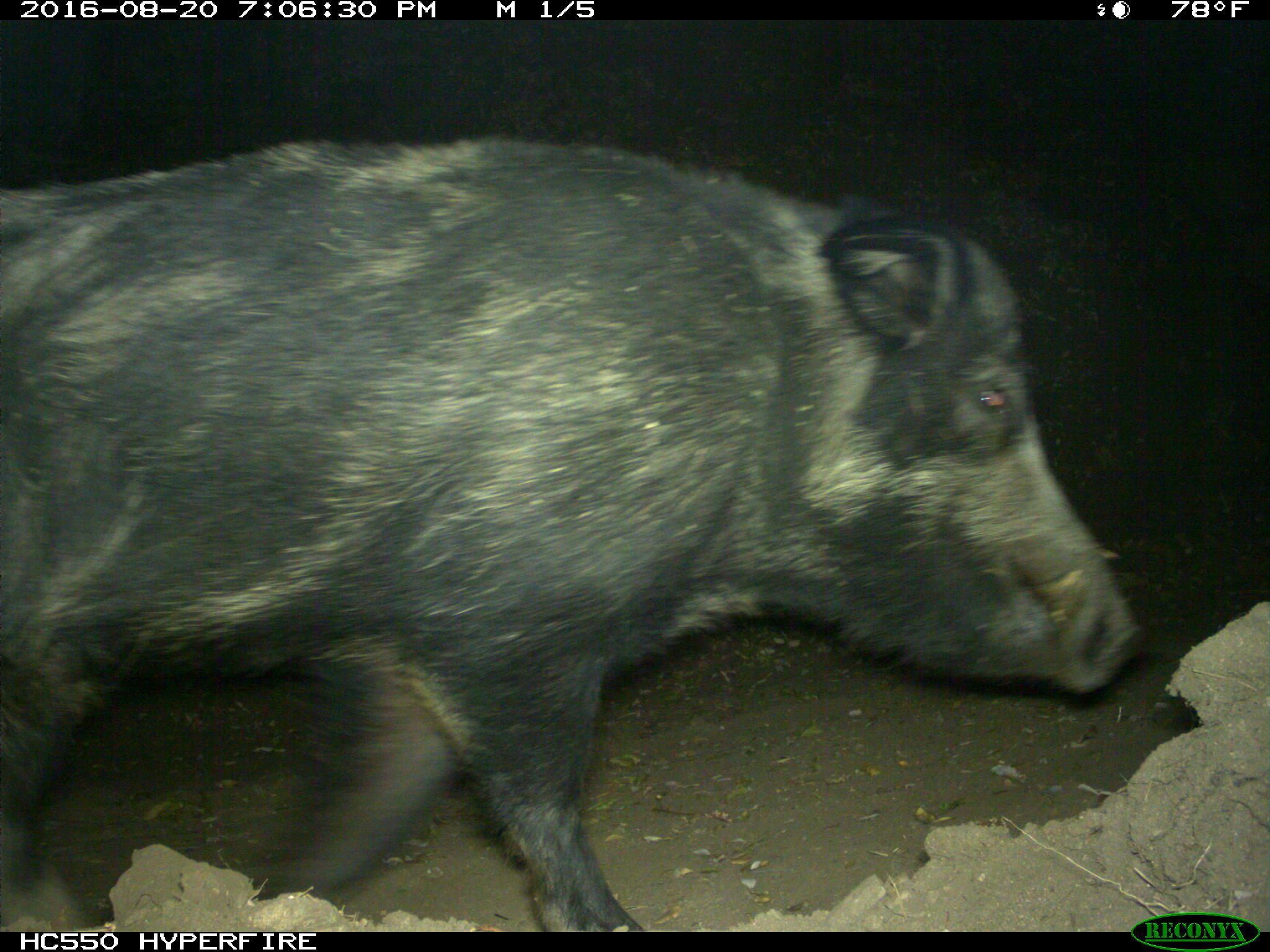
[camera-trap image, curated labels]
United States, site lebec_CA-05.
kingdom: Animalia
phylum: Chordata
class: Mammalia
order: Artiodactyla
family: Suidae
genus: Sus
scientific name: Sus scrofa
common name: wild boar